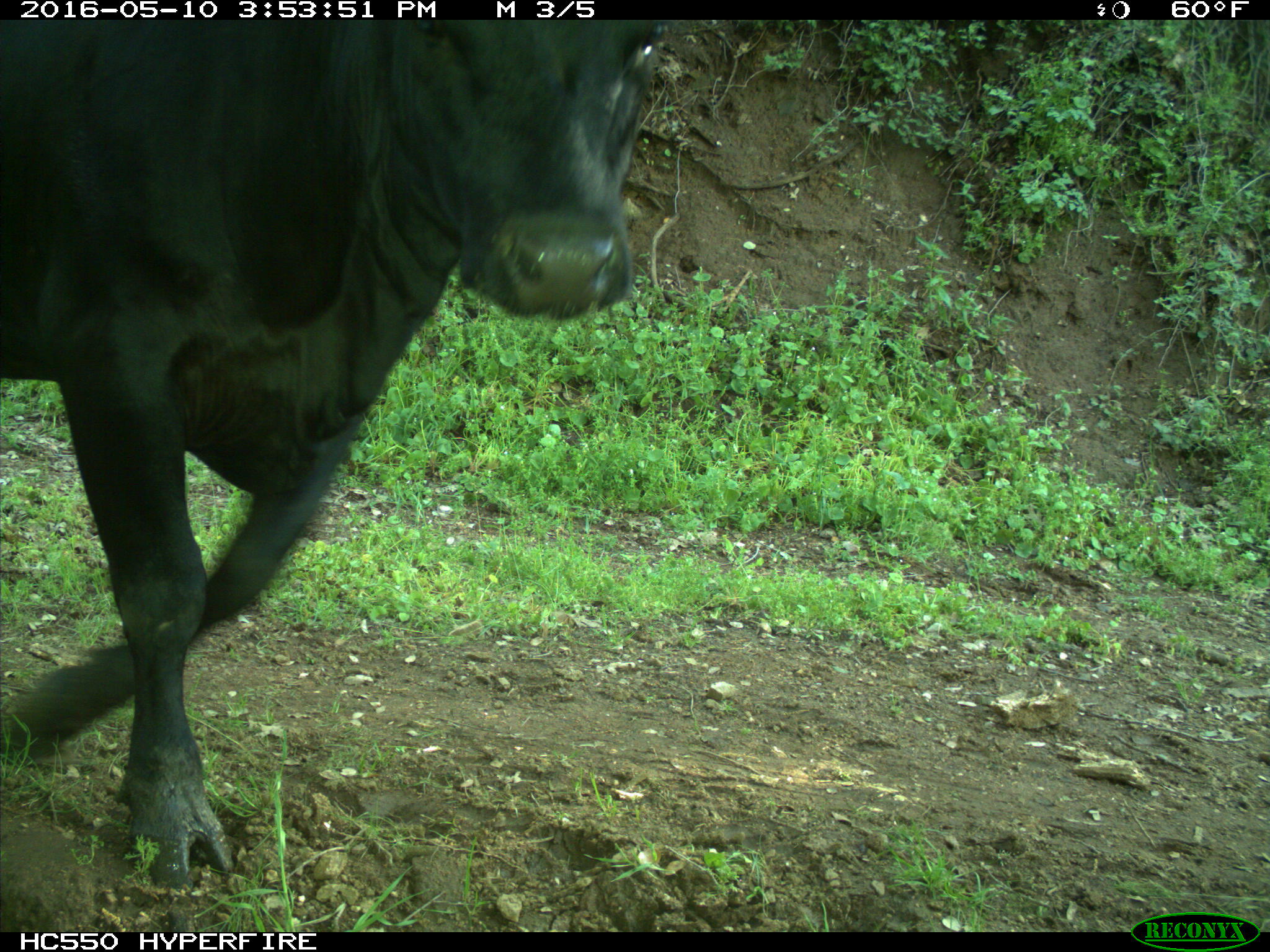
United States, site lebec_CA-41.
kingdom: Animalia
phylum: Chordata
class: Mammalia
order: Artiodactyla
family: Bovidae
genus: Bos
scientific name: Bos taurus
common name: domestic cow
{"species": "Bos taurus (domestic cow)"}